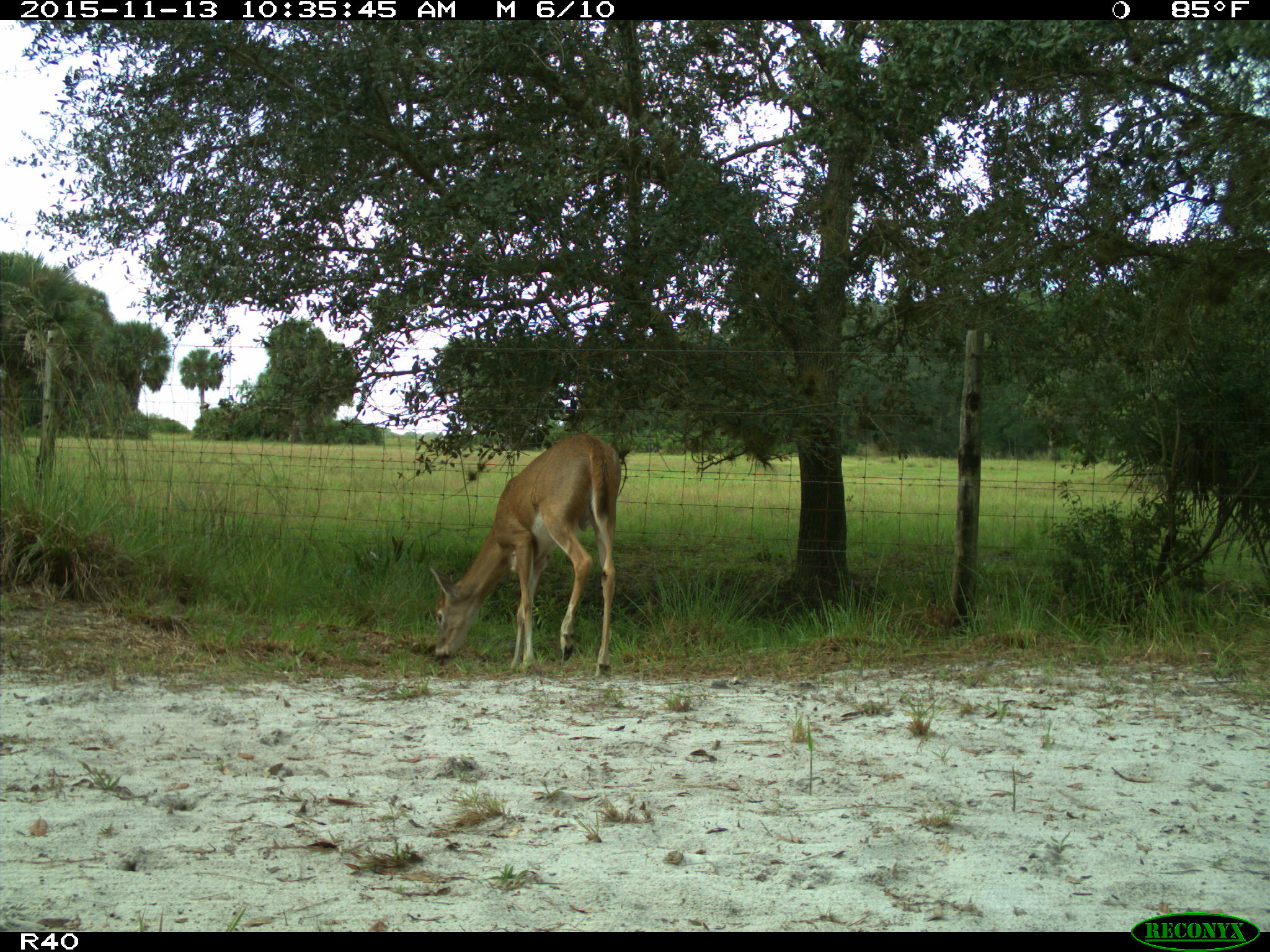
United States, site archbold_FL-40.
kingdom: Animalia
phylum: Chordata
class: Mammalia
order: Artiodactyla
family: Cervidae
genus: Odocoileus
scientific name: Odocoileus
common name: deer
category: unidentified deer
Unidentified deer (deer) (Odocoileus).